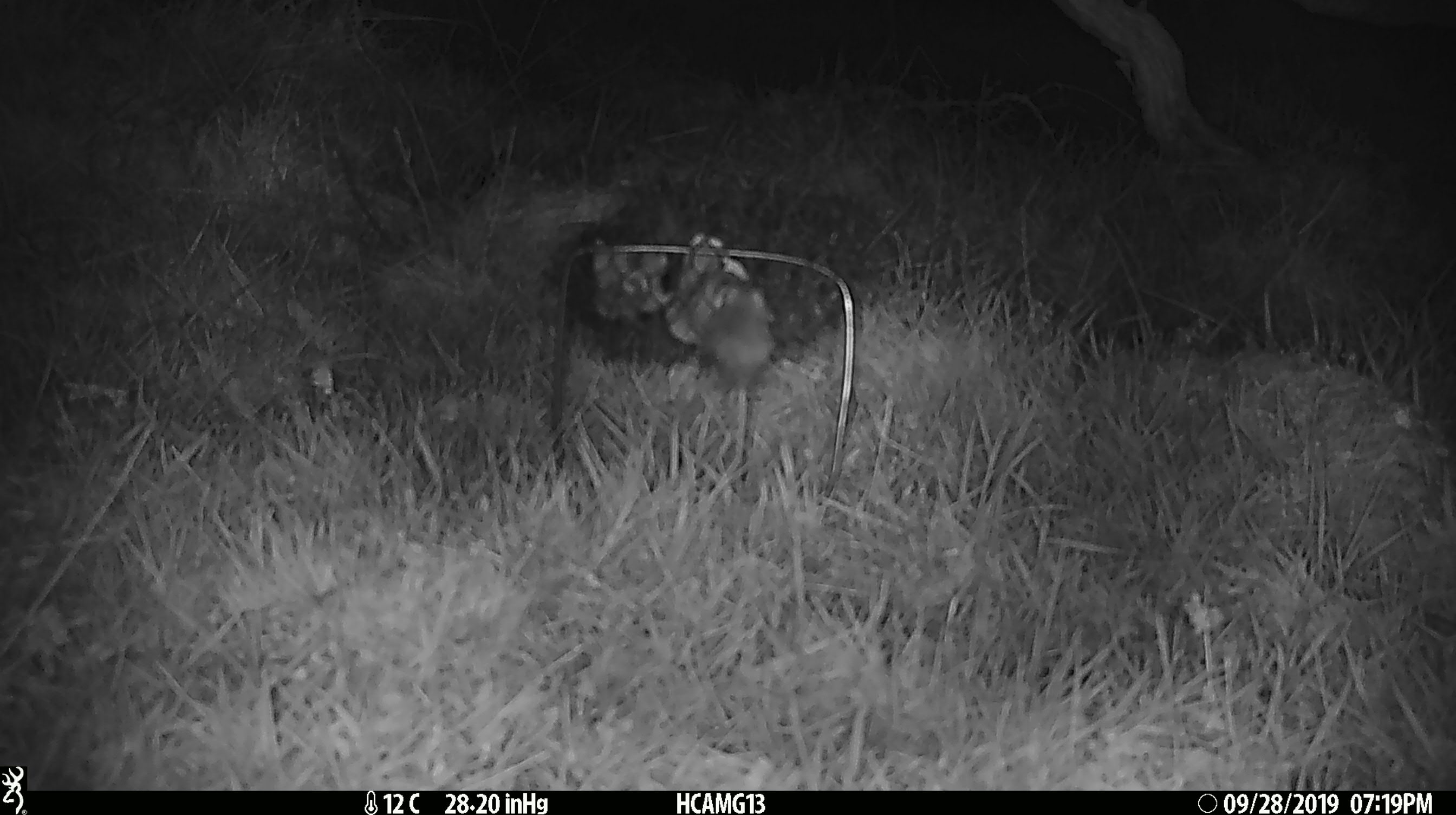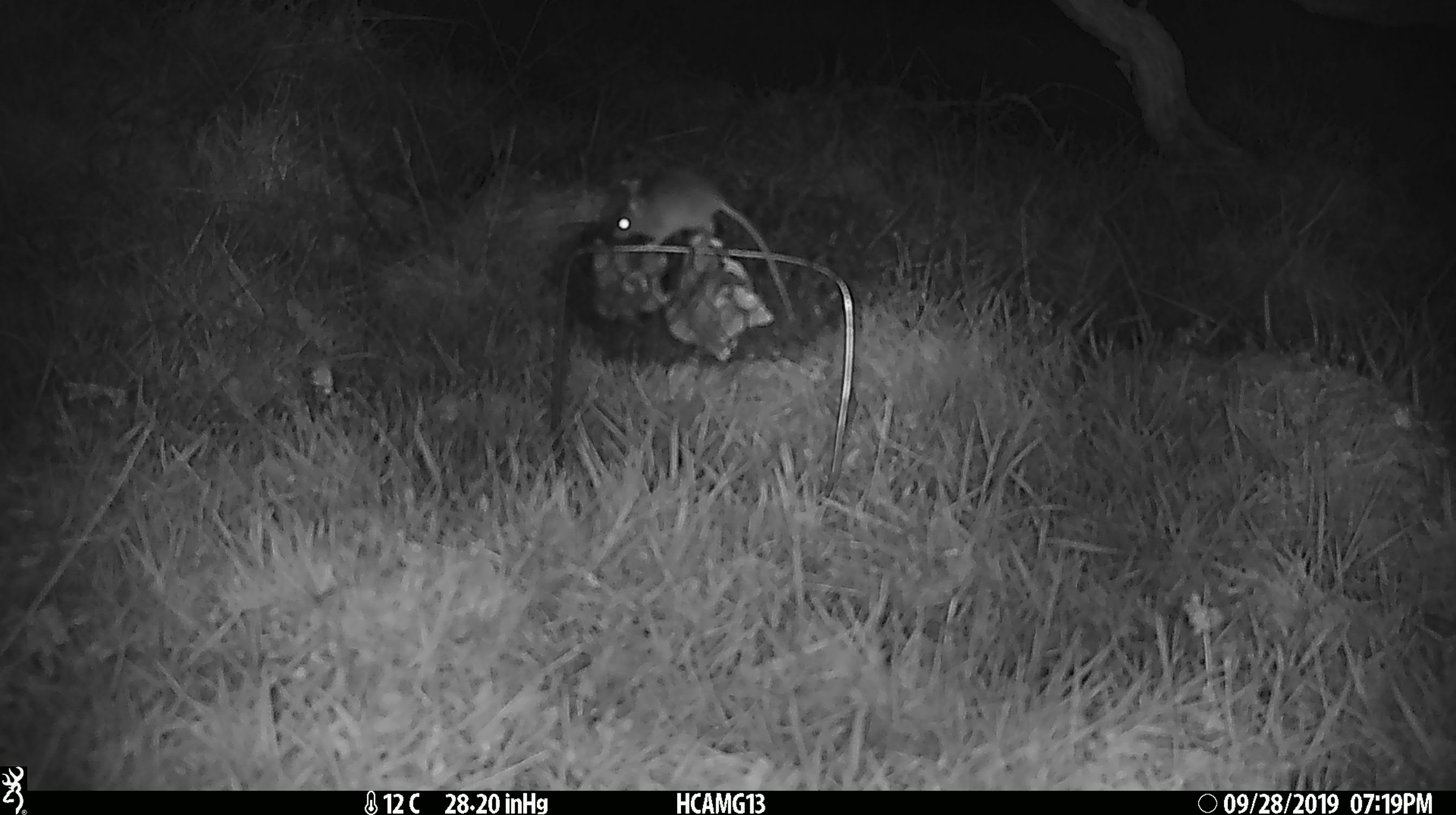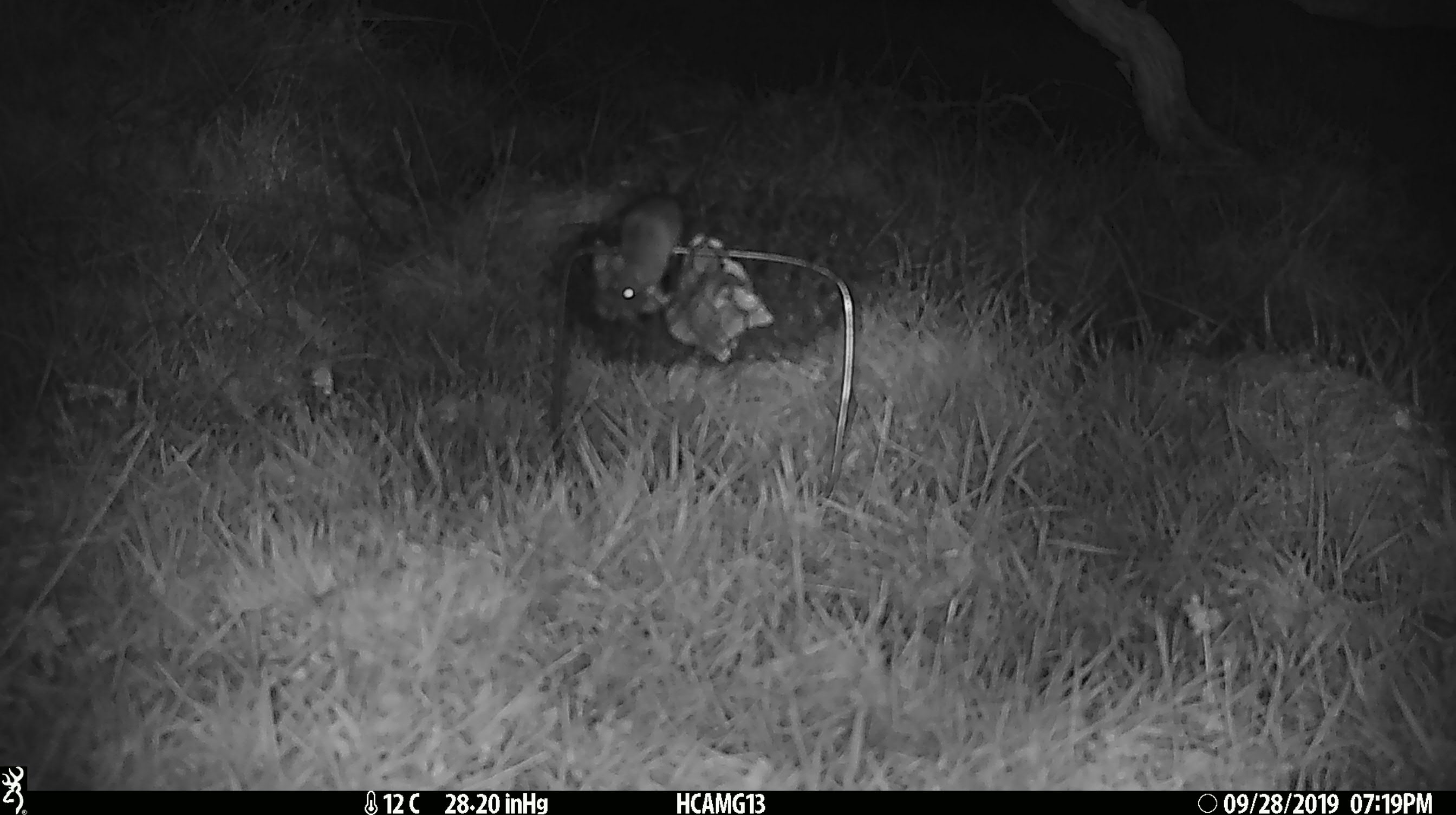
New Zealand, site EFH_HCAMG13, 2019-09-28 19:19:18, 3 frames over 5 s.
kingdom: Animalia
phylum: Chordata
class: Mammalia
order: Rodentia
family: Muridae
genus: Mus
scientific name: Mus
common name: mouse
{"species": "mouse (Mus)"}